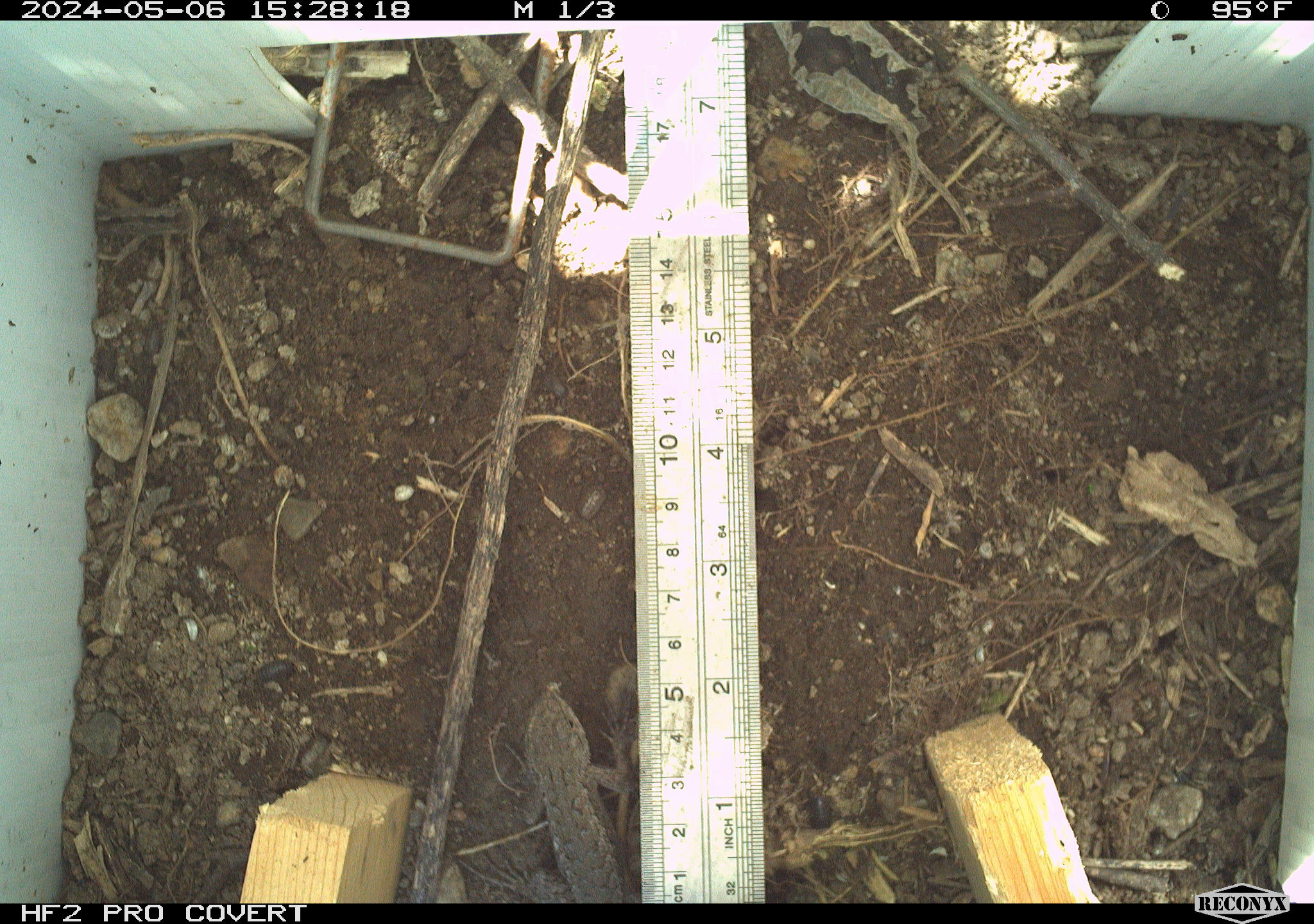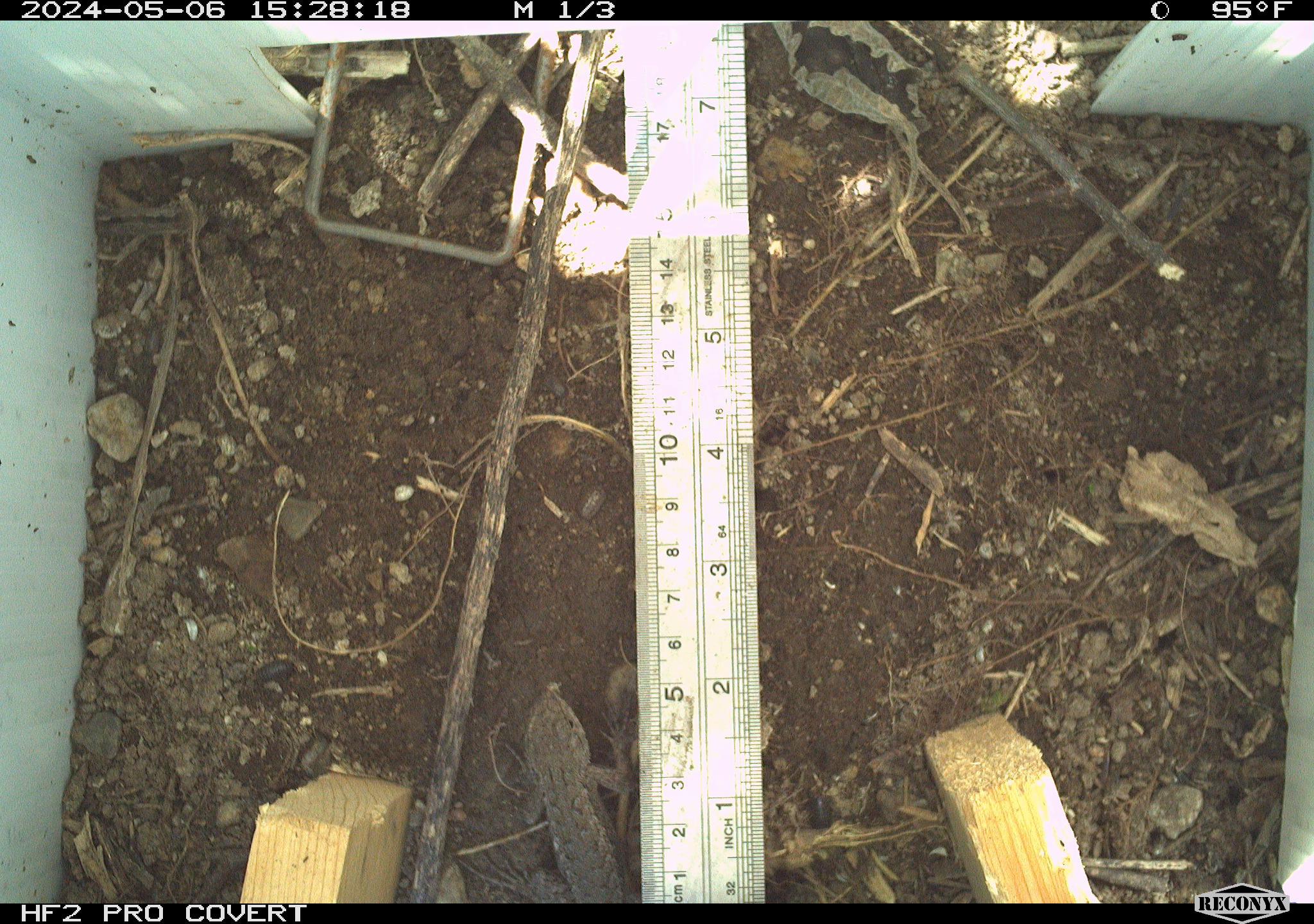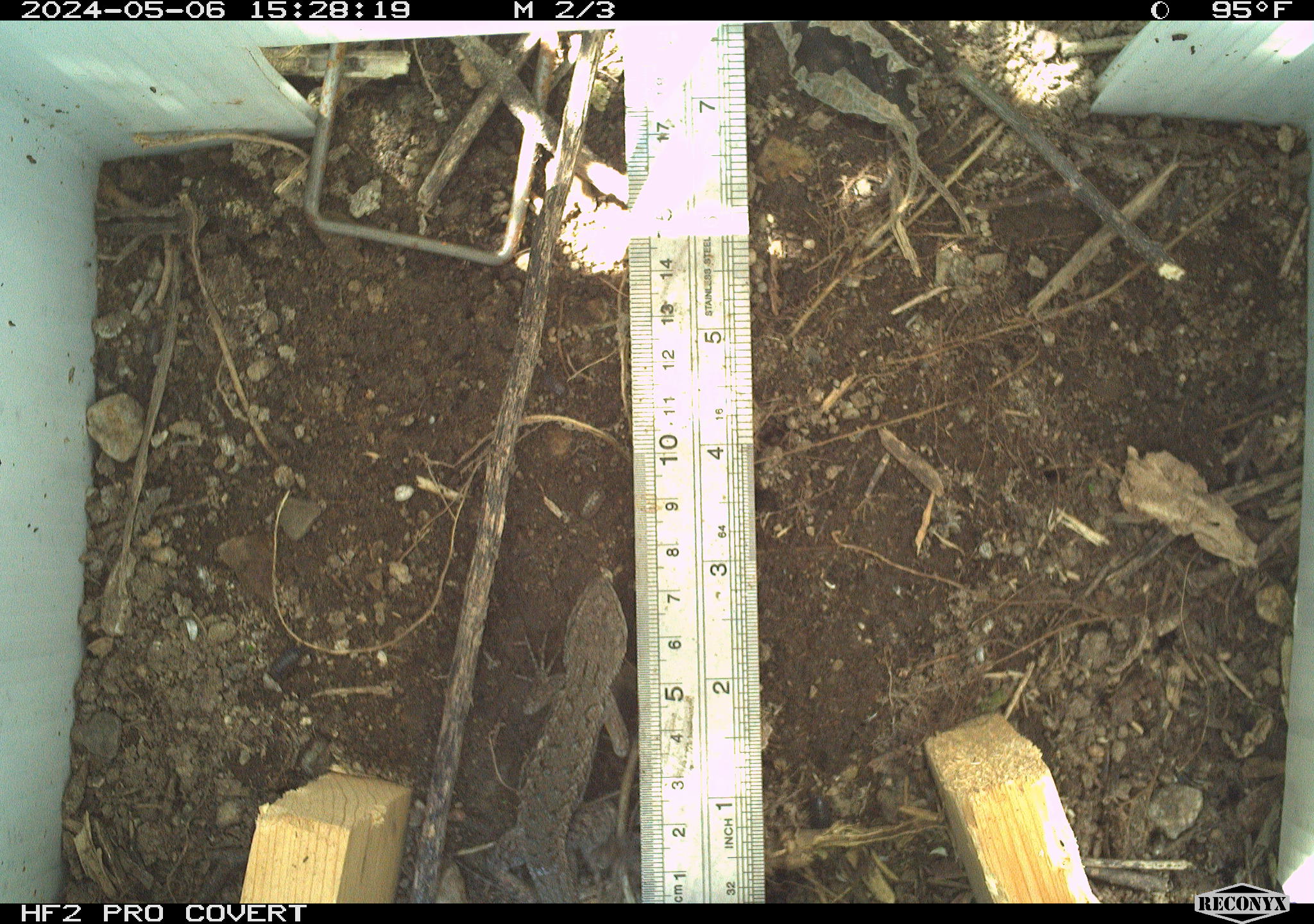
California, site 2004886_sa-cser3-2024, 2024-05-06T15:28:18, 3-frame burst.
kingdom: Animalia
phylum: Chordata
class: Reptilia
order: Squamata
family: Phrynosomatidae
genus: Sceloporus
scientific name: Sceloporus occidentalis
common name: western fence lizard